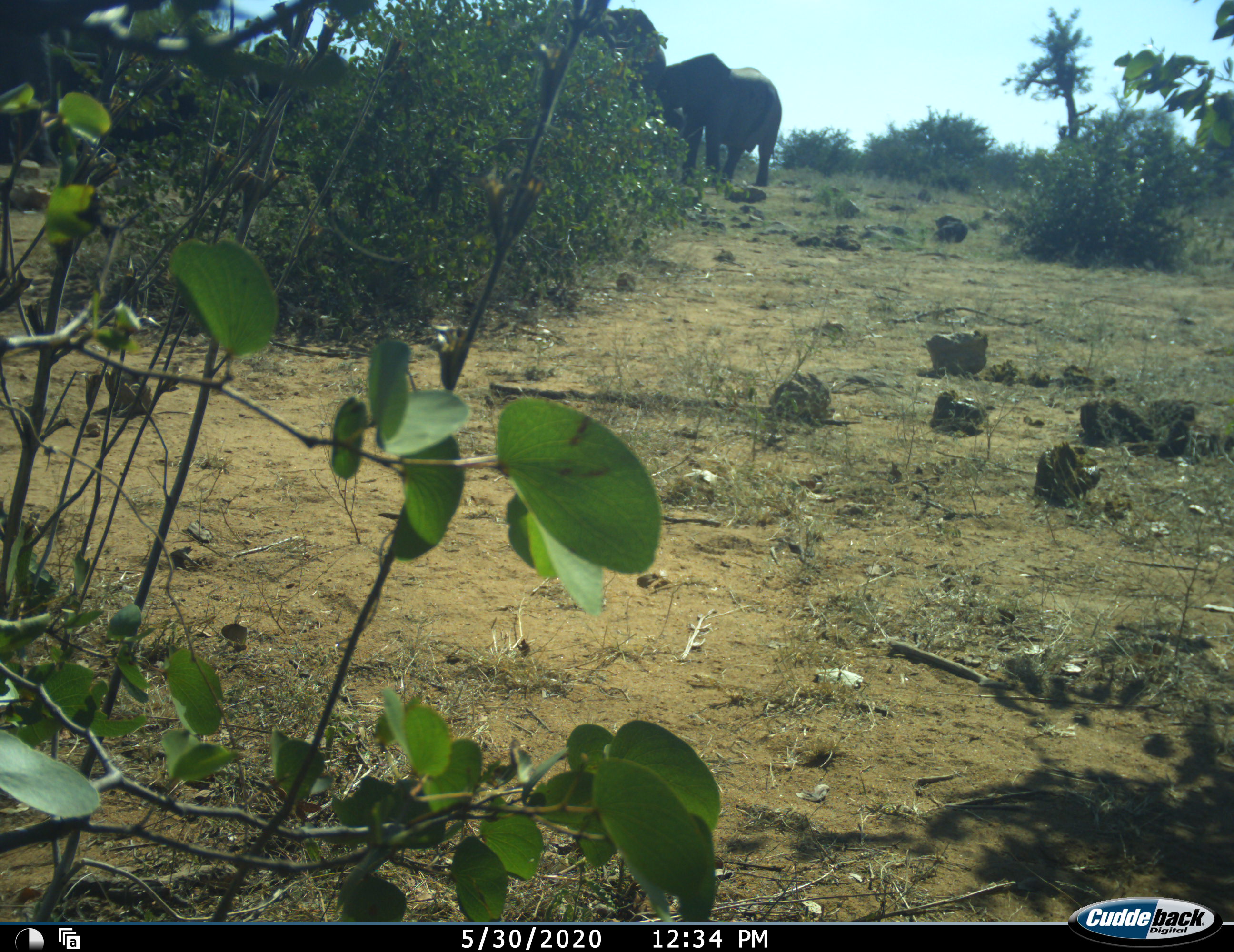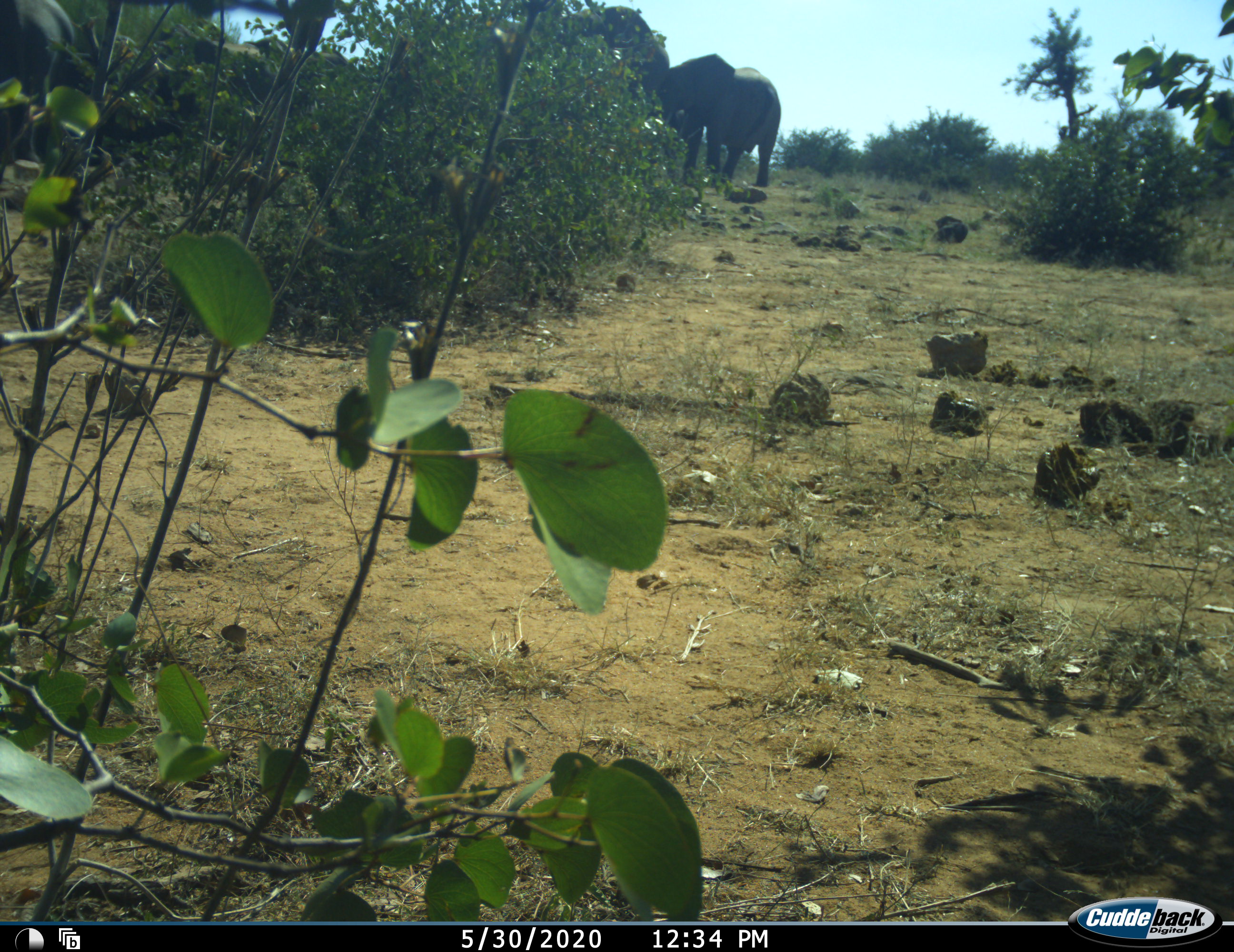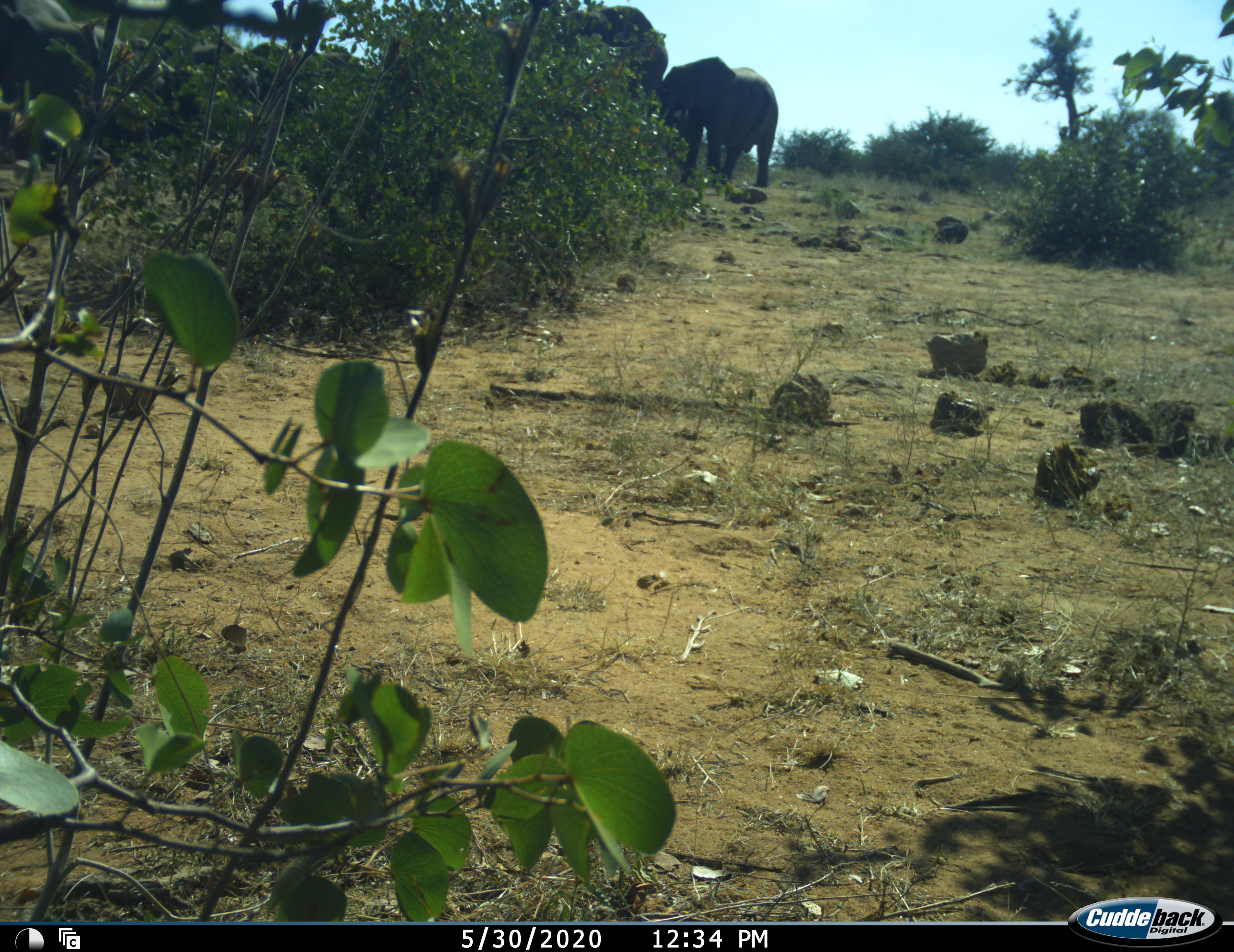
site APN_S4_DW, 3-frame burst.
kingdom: Animalia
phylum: Chordata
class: Mammalia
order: Proboscidea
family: Elephantidae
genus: Loxodonta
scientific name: Loxodonta africana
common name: african bush elephant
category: elephant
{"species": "elephant (african bush elephant) (Loxodonta africana)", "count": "2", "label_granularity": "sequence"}